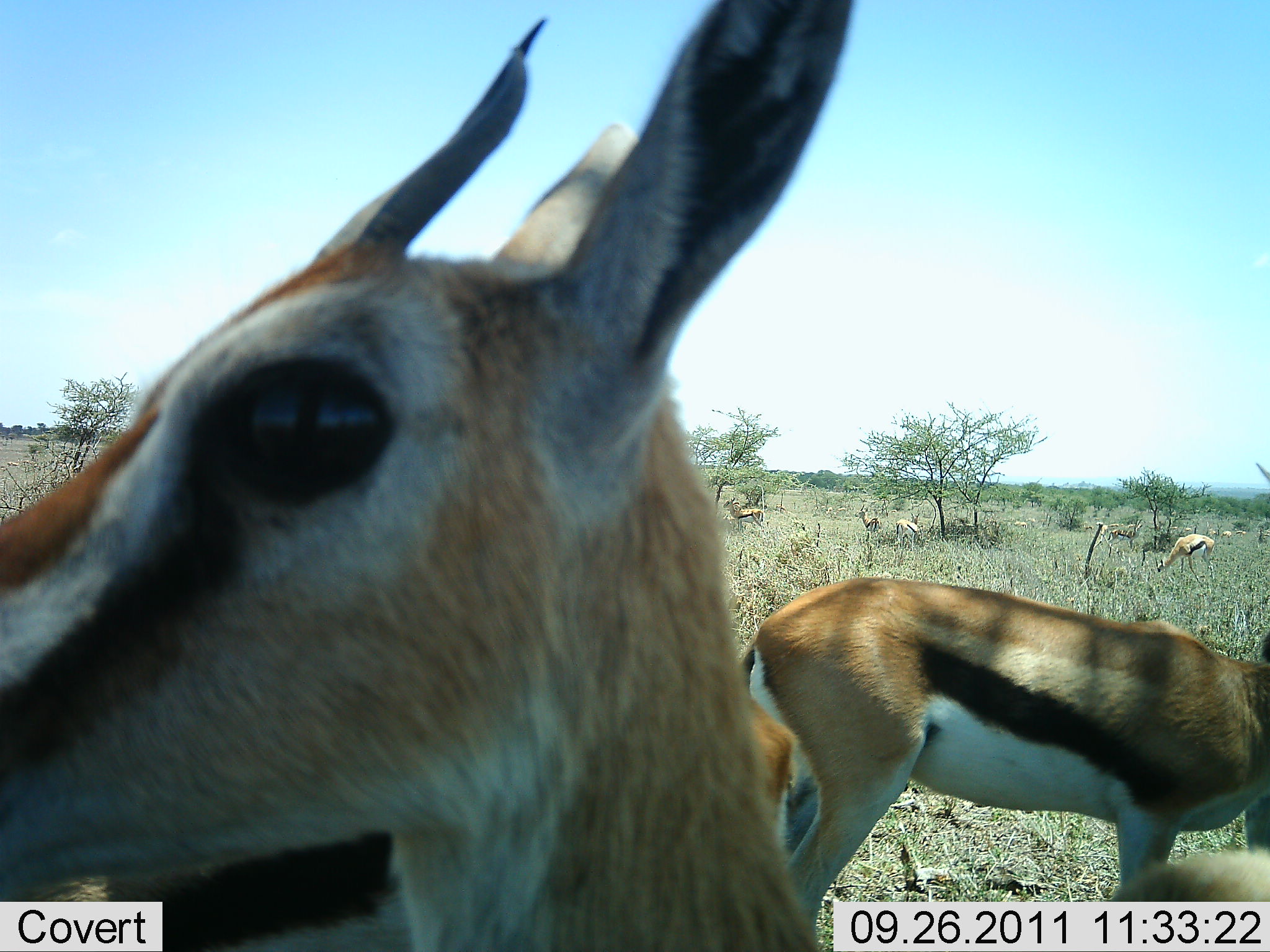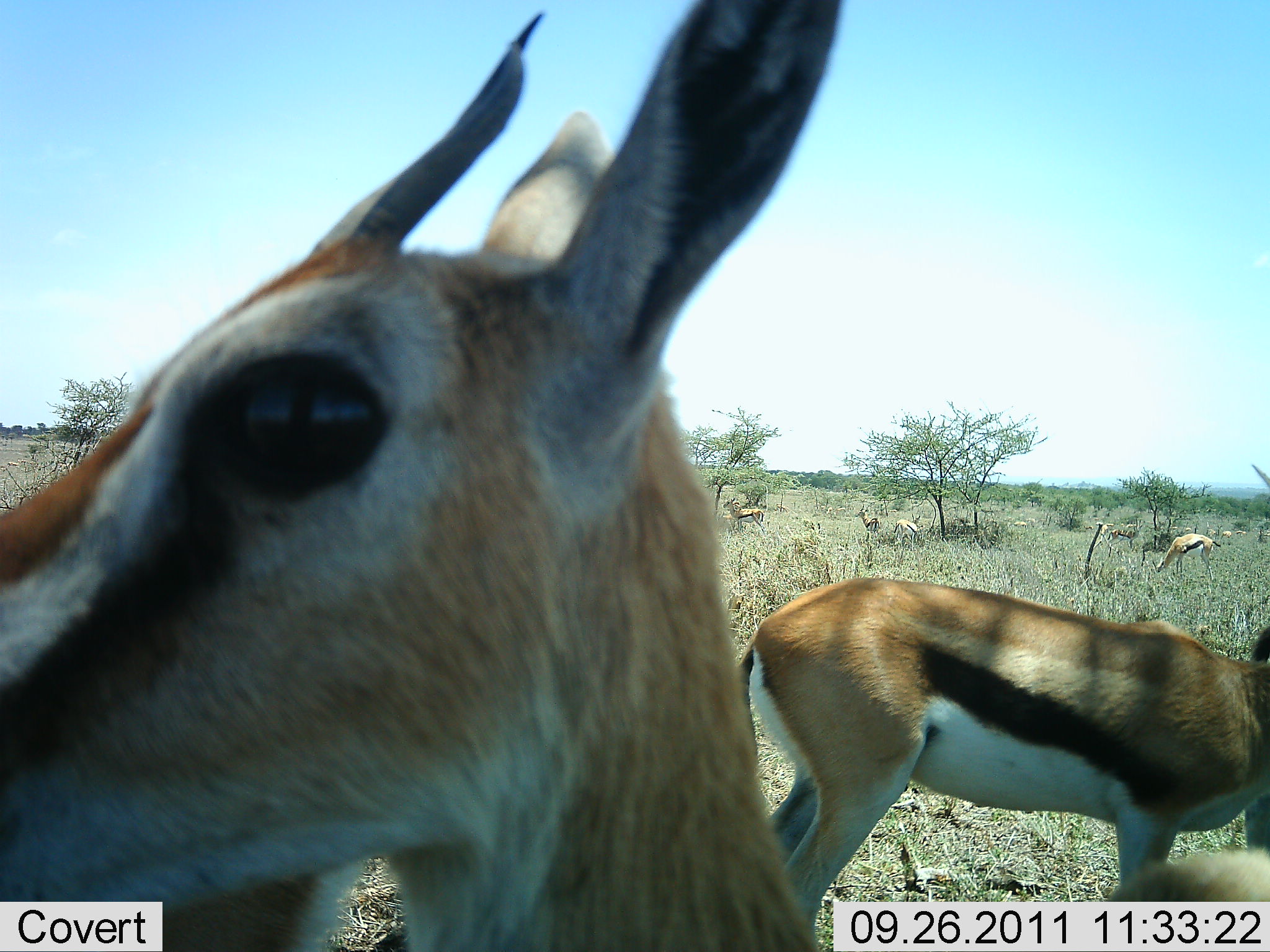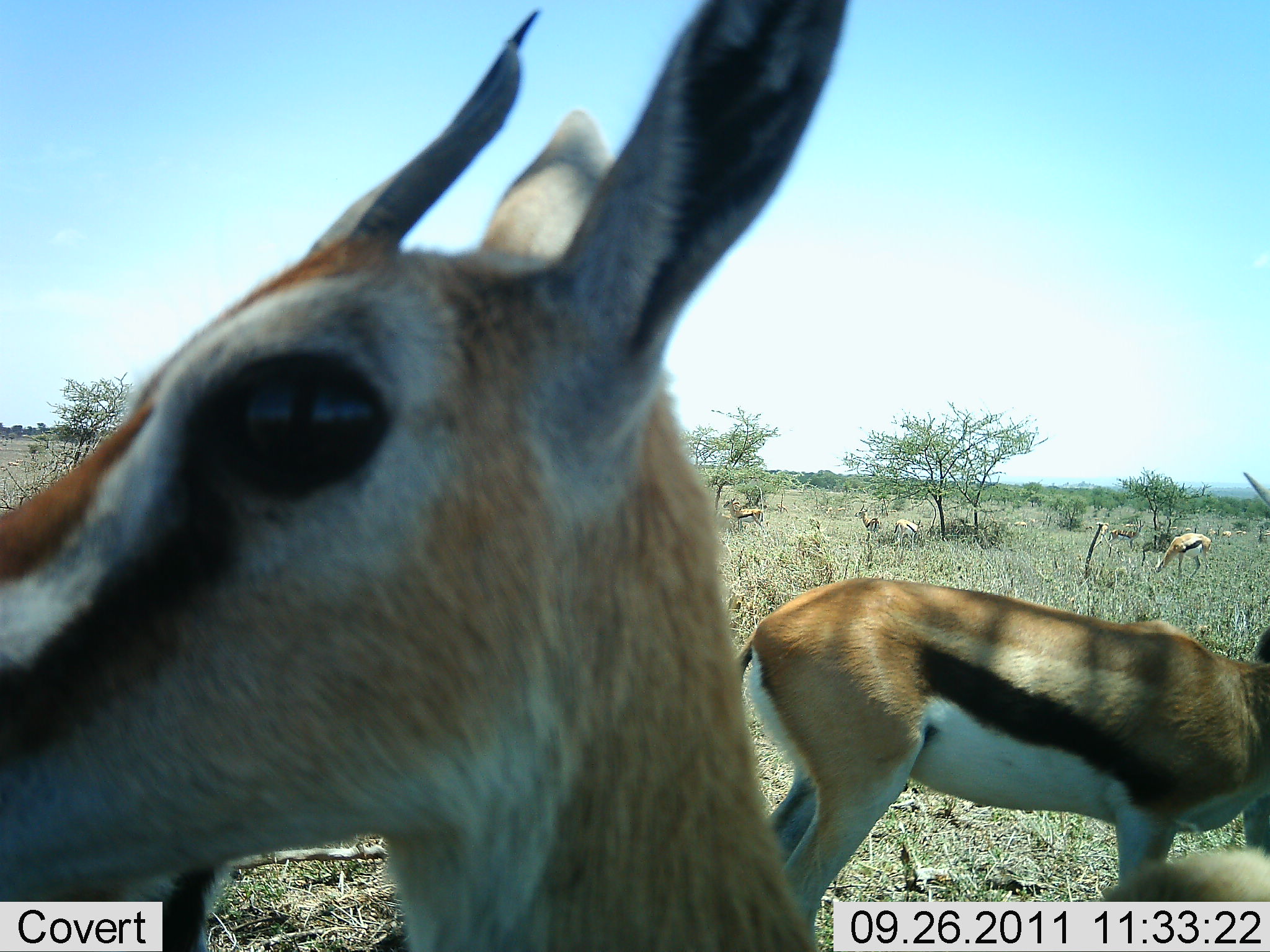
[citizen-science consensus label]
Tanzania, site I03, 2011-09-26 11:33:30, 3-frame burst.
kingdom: Animalia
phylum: Chordata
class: Mammalia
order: Artiodactyla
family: Bovidae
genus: Eudorcas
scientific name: Eudorcas thomsonii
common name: thomson's gazelle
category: gazellethomsons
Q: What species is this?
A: Gazellethomsons (thomson's gazelle) (Eudorcas thomsonii).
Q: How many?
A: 7.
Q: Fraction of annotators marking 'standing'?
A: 81%.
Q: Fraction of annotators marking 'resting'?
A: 0%.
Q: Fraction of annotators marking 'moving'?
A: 12%.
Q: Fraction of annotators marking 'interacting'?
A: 0%.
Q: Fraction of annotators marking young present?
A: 0%.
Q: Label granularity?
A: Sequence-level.